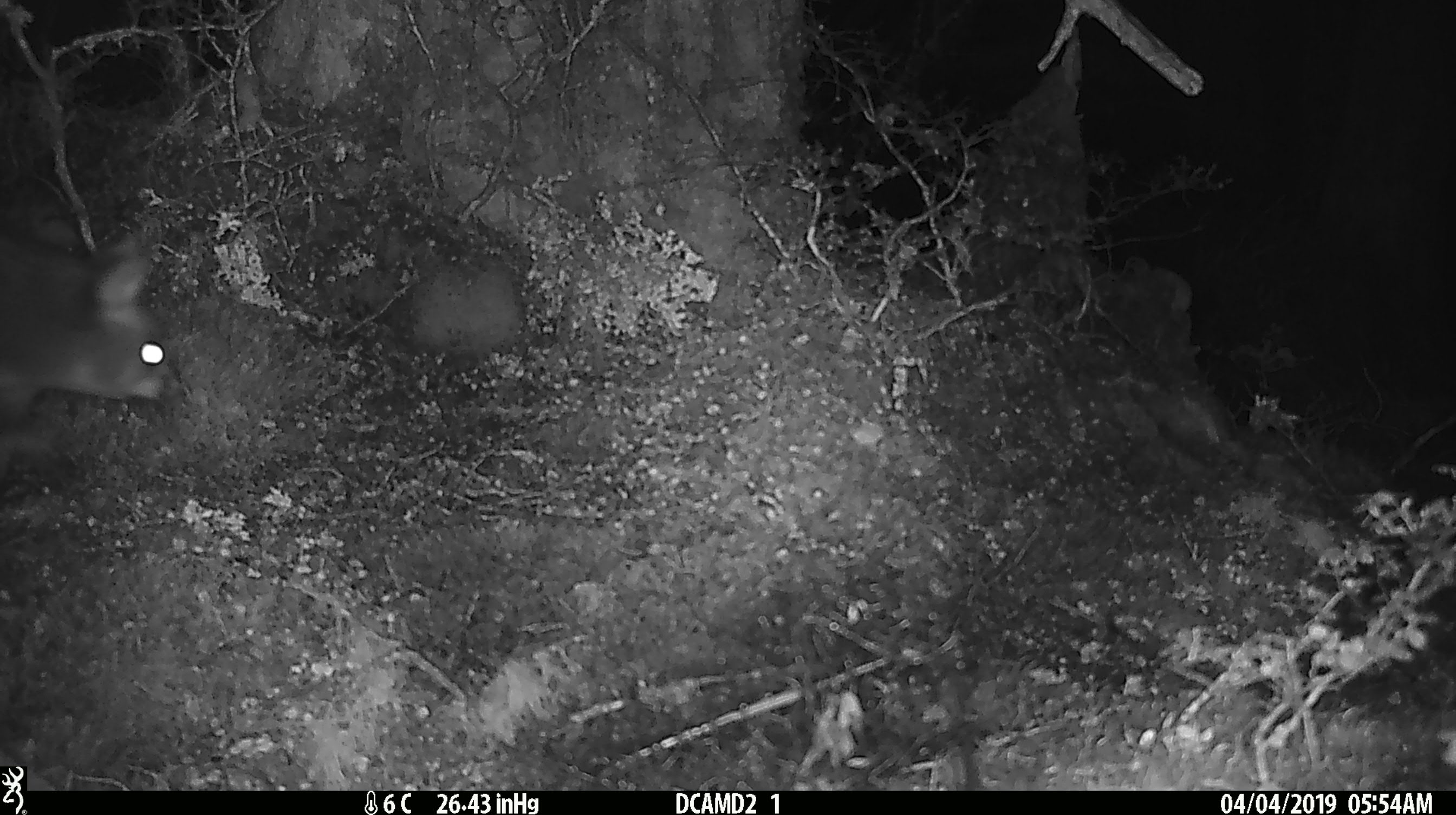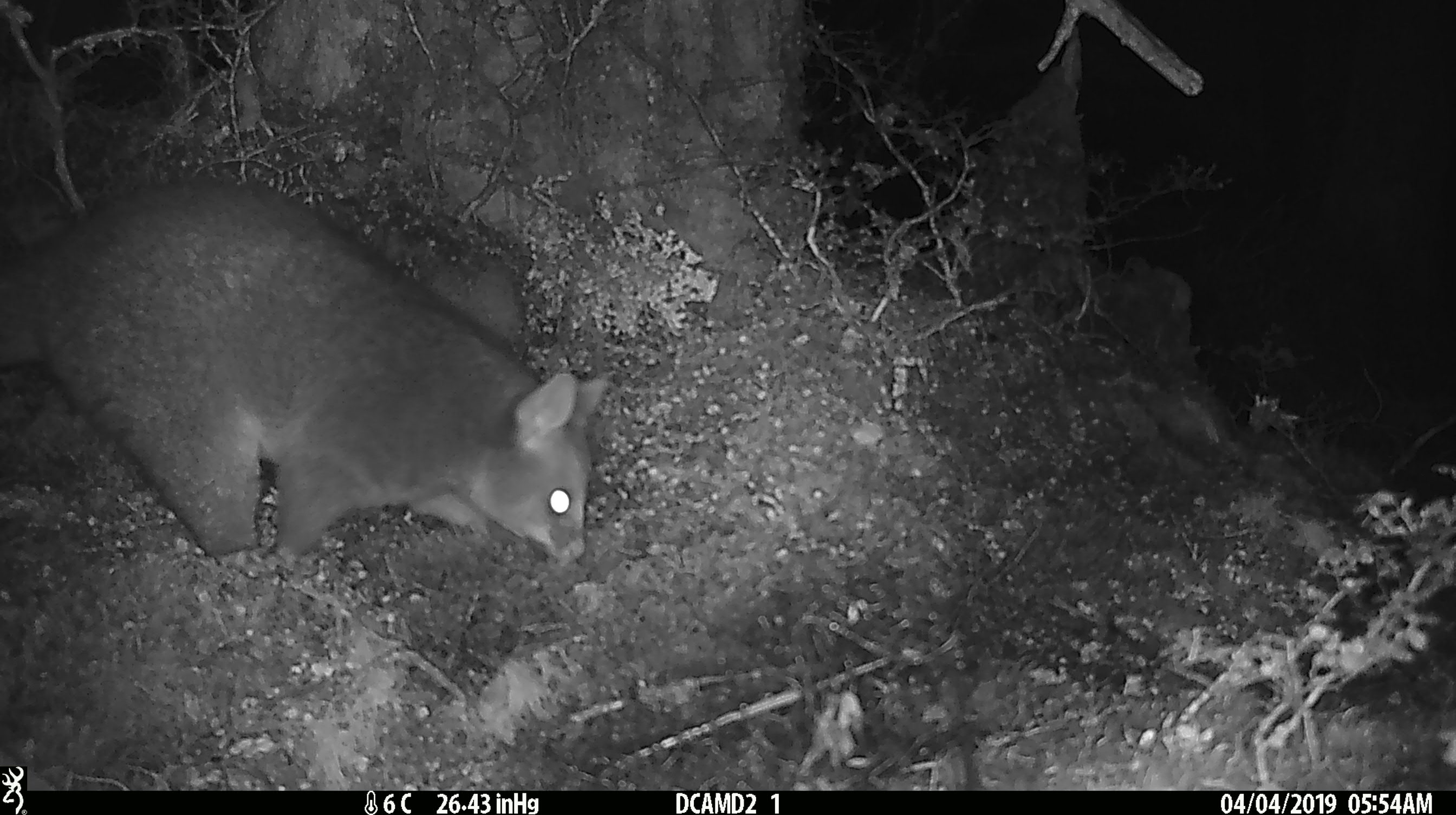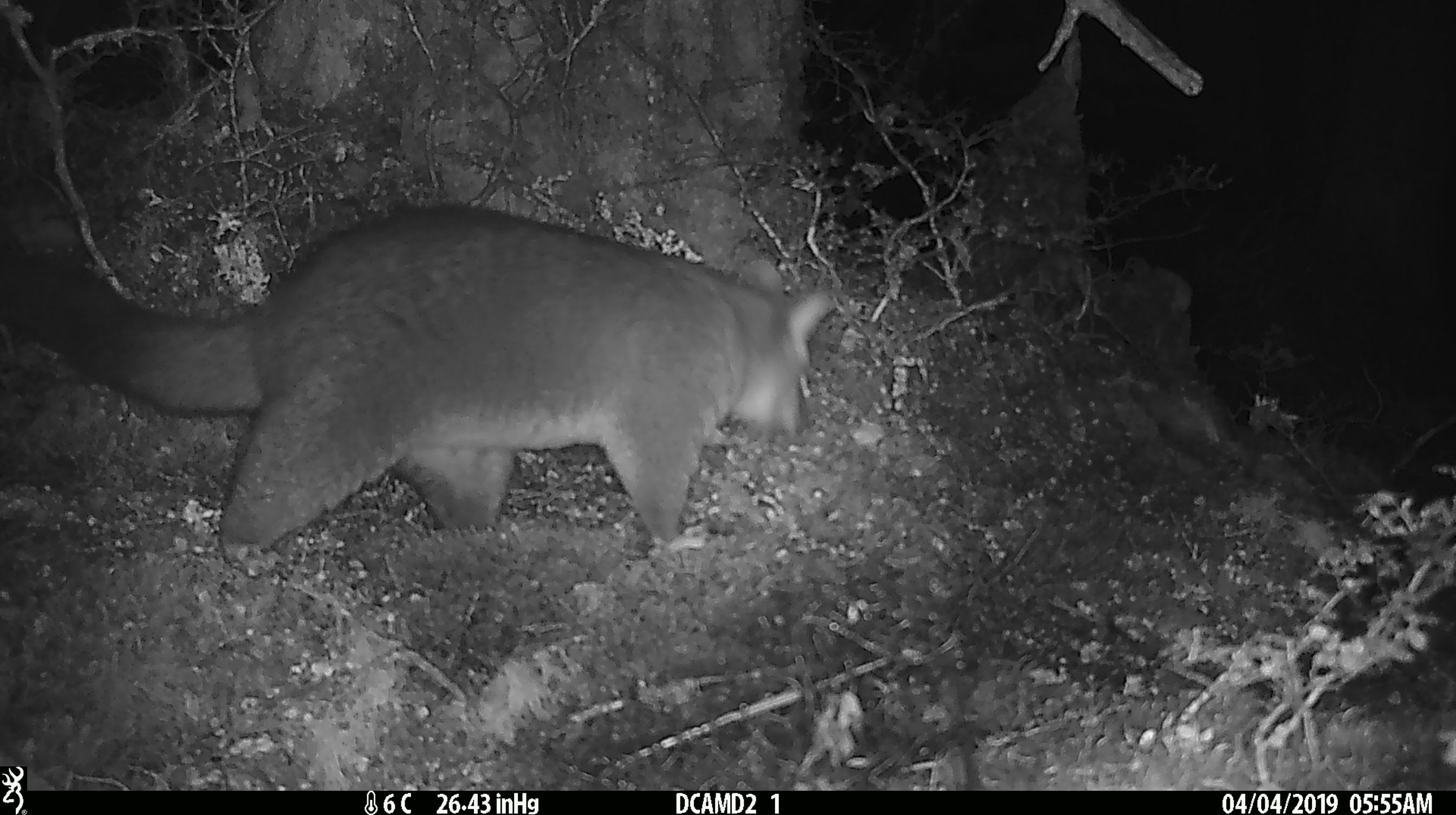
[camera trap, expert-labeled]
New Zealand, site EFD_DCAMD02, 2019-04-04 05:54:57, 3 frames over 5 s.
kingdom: Animalia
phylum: Chordata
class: Mammalia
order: Diprotodontia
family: Phalangeridae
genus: Trichosurus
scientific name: Trichosurus vulpecula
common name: common brushtail possum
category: possum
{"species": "possum (common brushtail possum) (Trichosurus vulpecula)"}